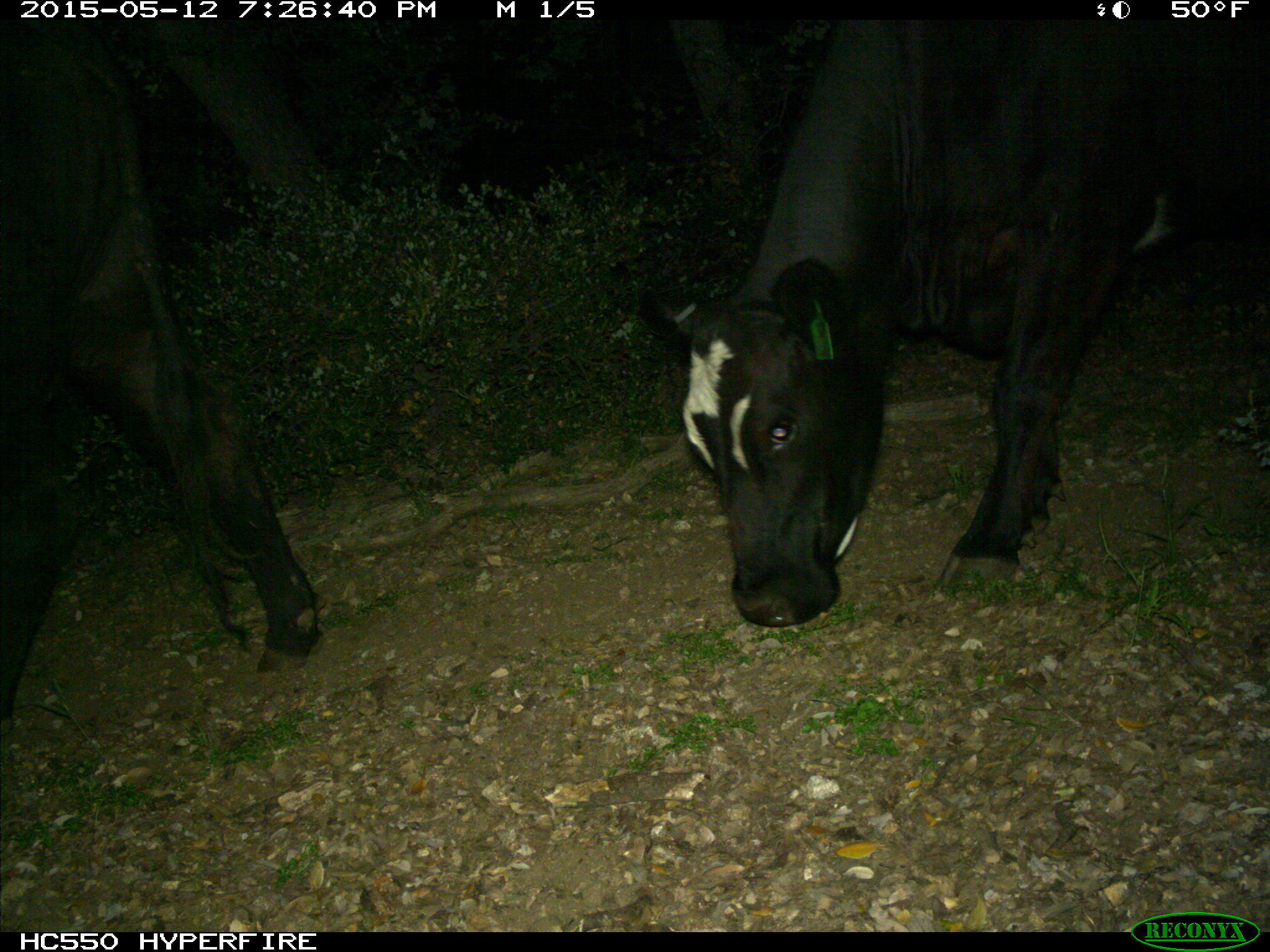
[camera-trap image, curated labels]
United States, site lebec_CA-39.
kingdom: Animalia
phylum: Chordata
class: Mammalia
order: Artiodactyla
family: Bovidae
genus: Bos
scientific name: Bos taurus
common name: domestic cow